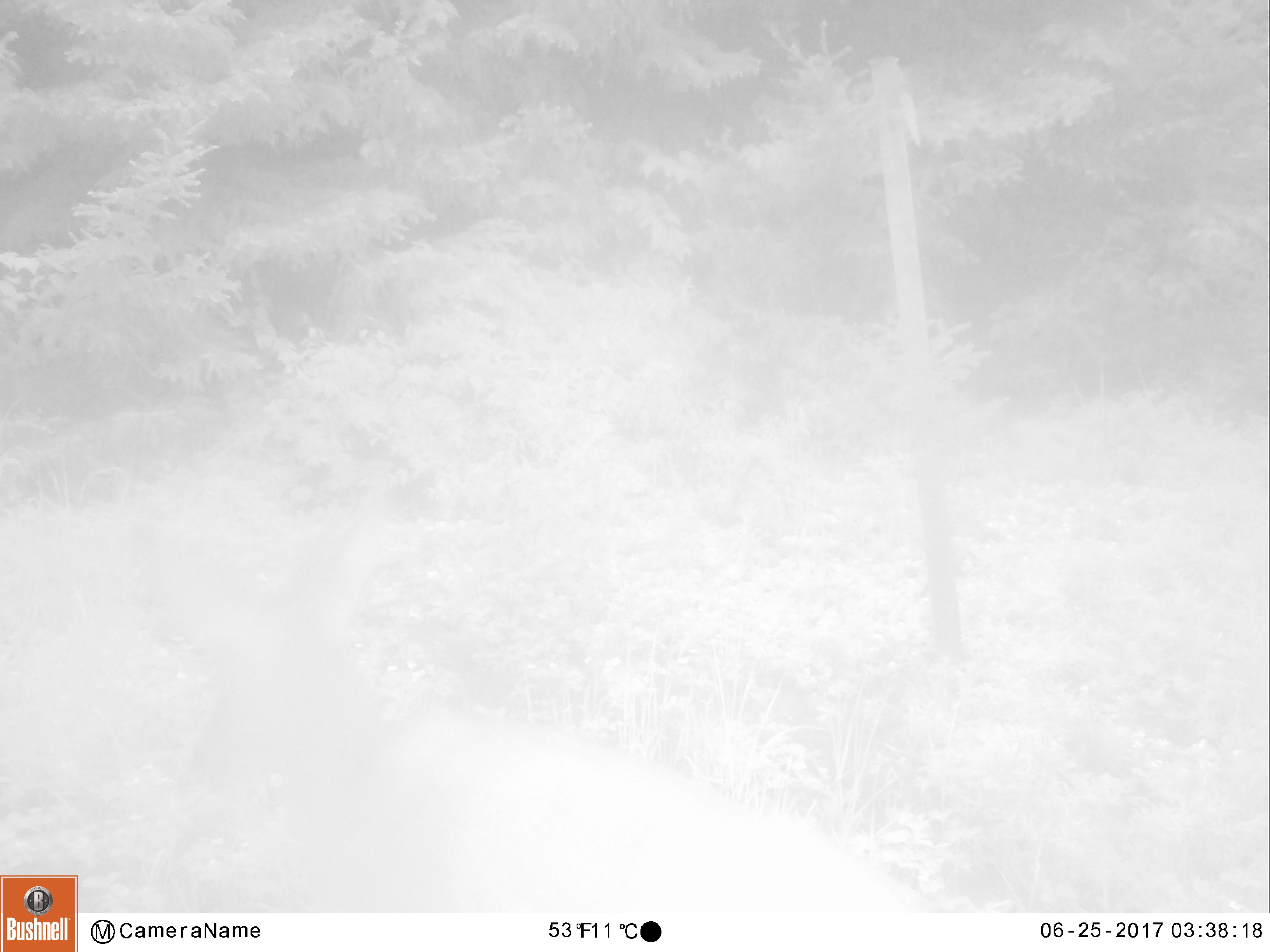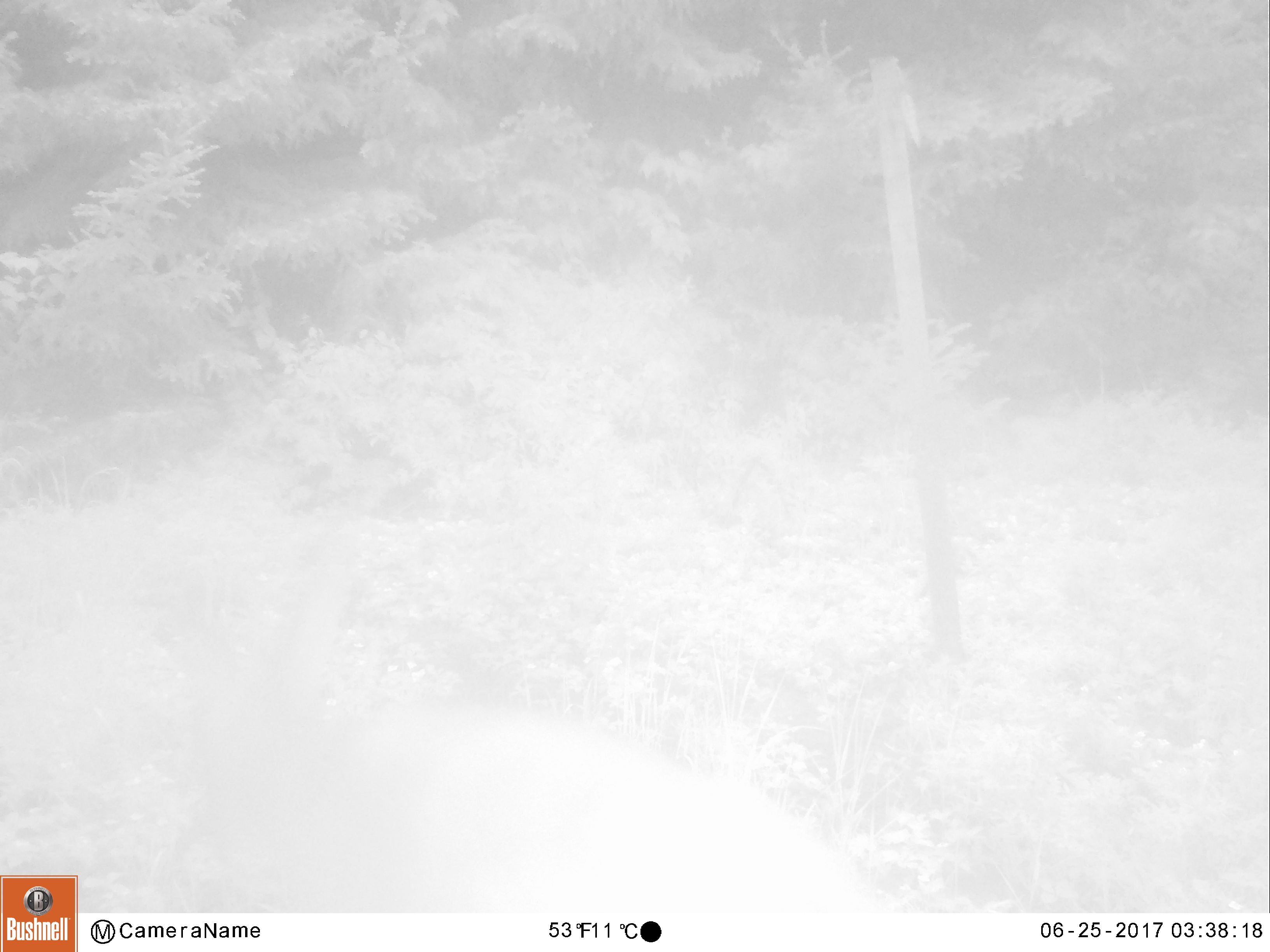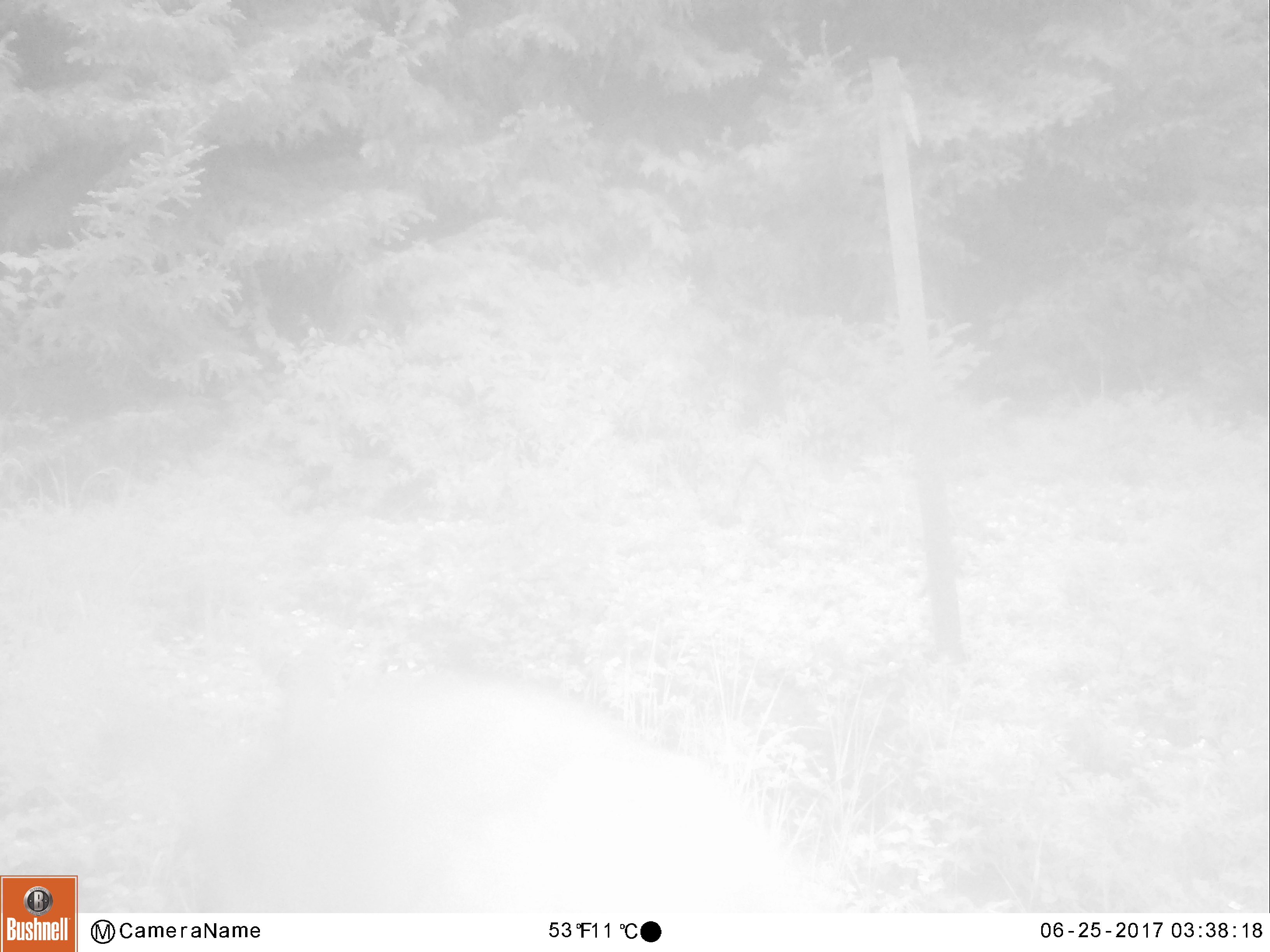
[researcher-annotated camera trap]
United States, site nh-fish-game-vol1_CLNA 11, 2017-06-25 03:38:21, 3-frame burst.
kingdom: Animalia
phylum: Chordata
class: Mammalia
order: Artiodactyla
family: Cervidae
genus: Odocoileus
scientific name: Odocoileus virginianus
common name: white-tailed deer